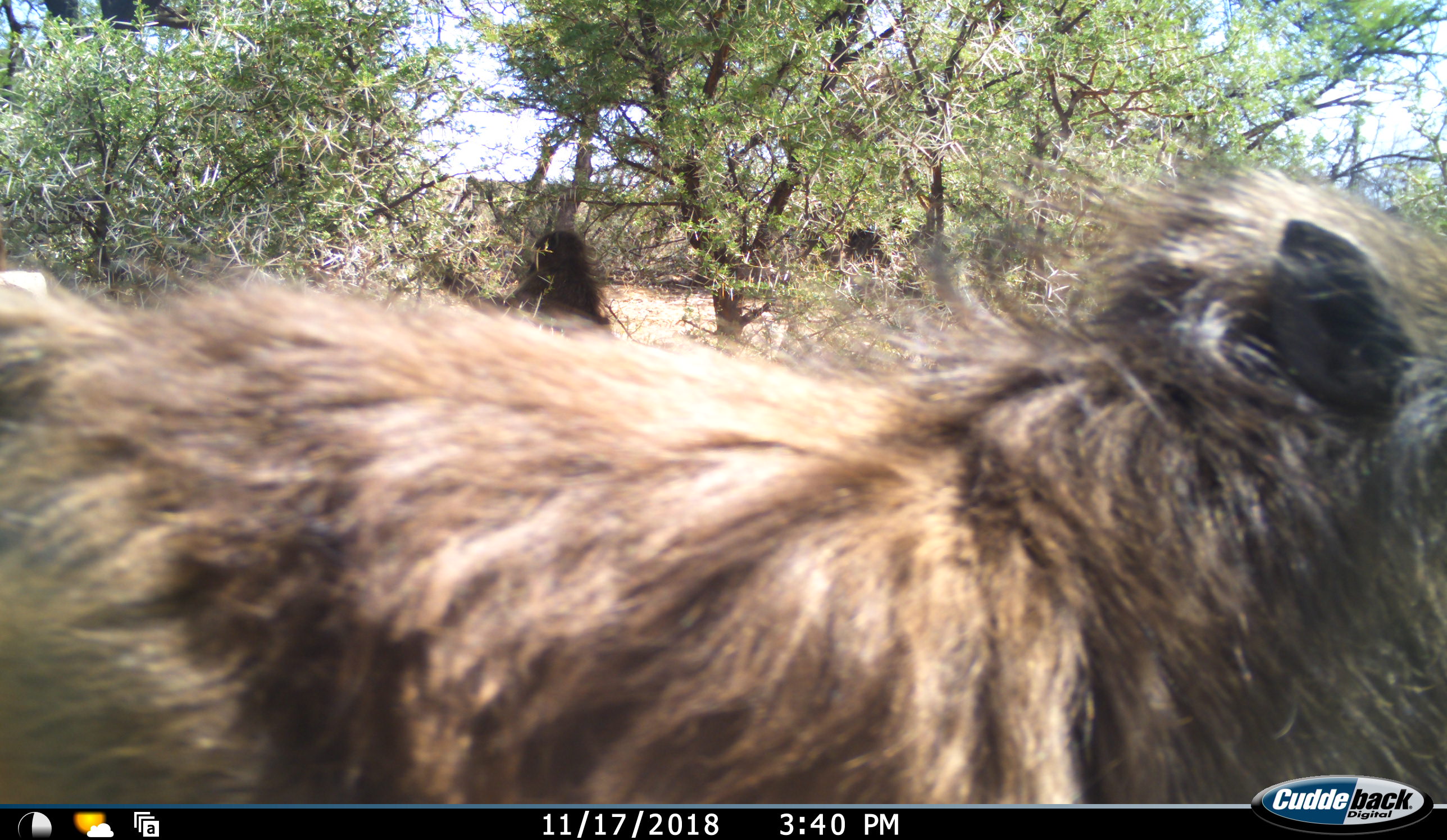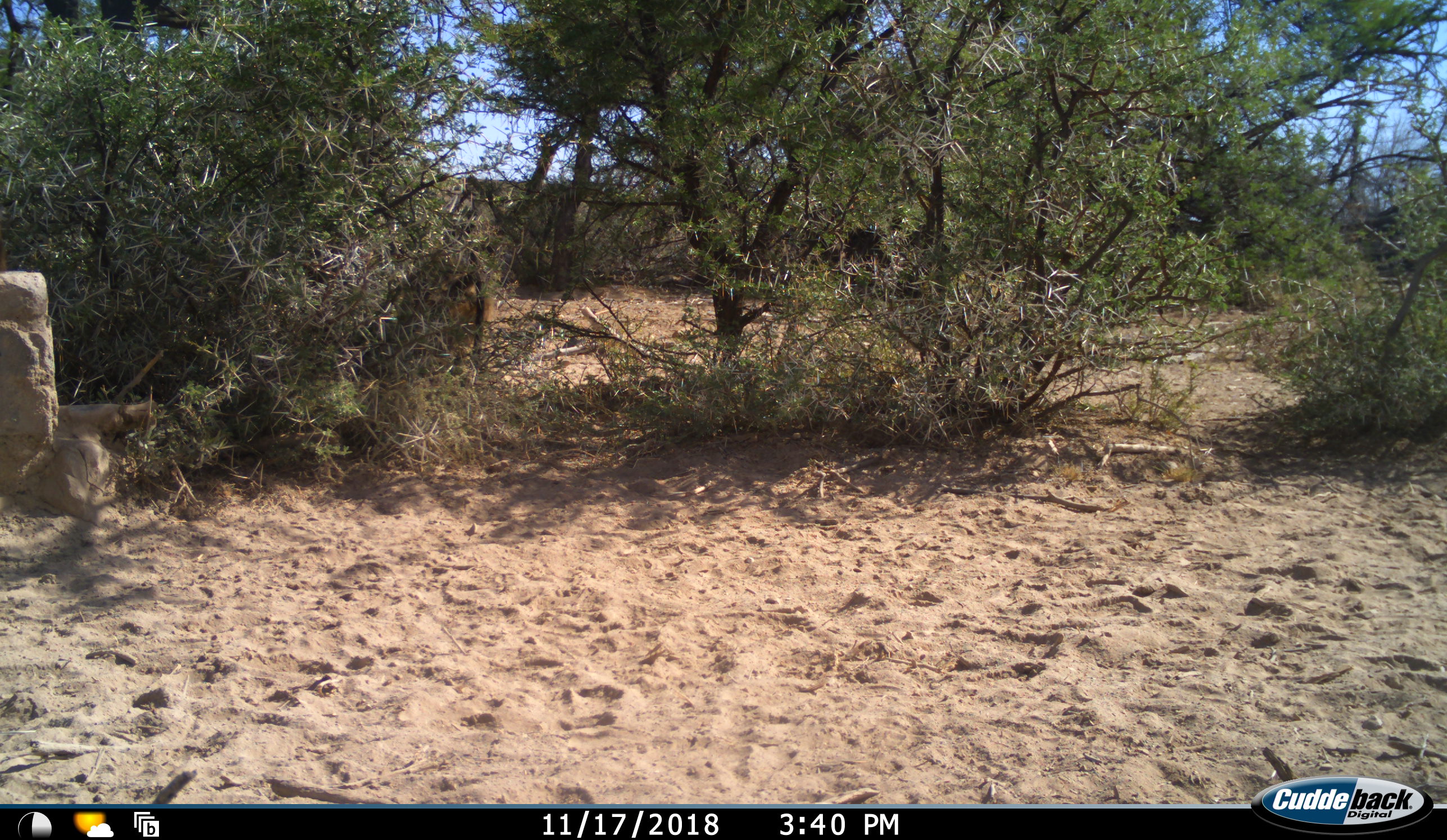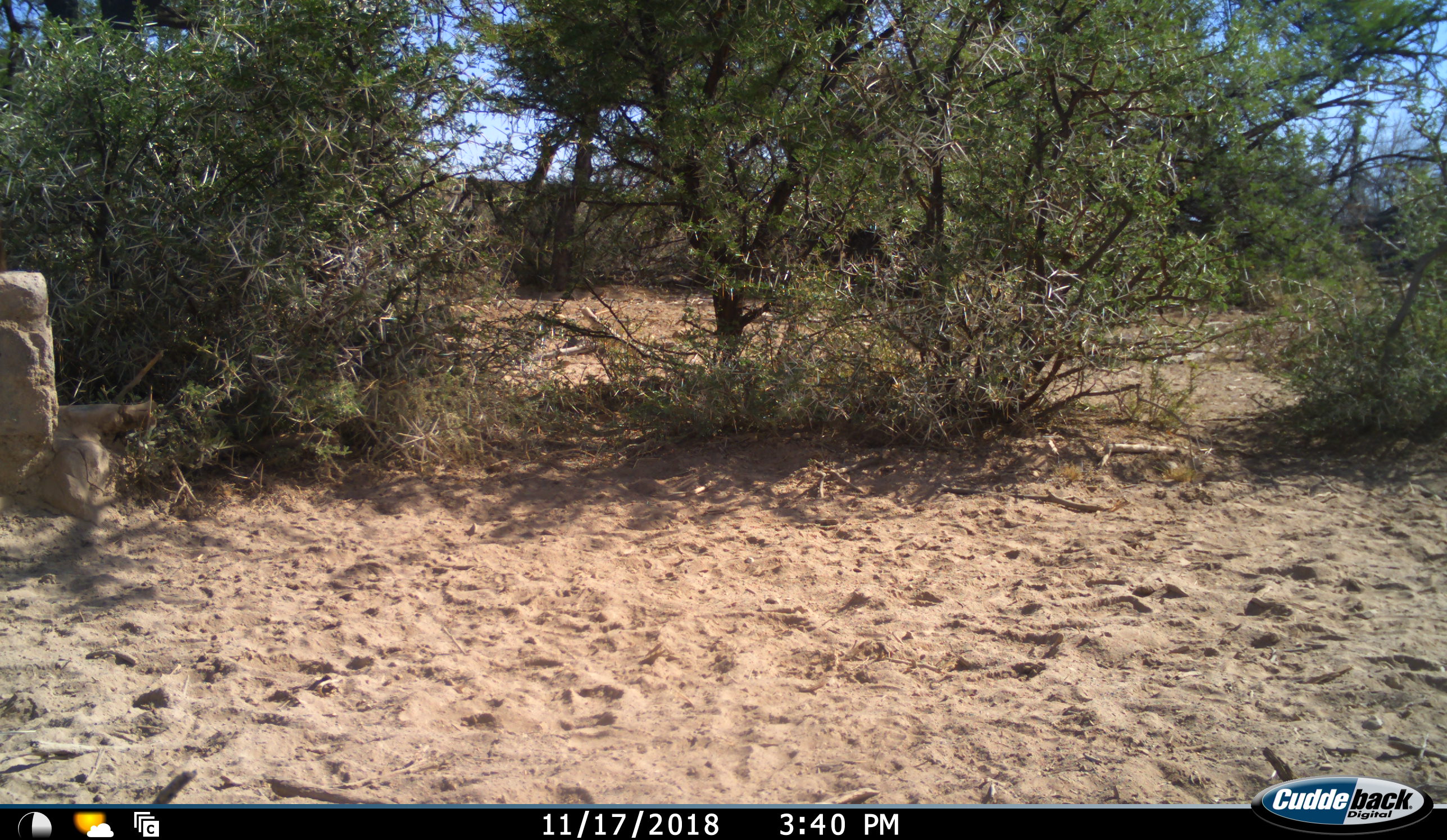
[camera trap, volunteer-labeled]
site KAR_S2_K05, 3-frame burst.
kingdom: Animalia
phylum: Chordata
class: Mammalia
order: Primates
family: Cercopithecidae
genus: Papio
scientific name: Papio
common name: baboon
Baboon (Papio), count 2. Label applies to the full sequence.